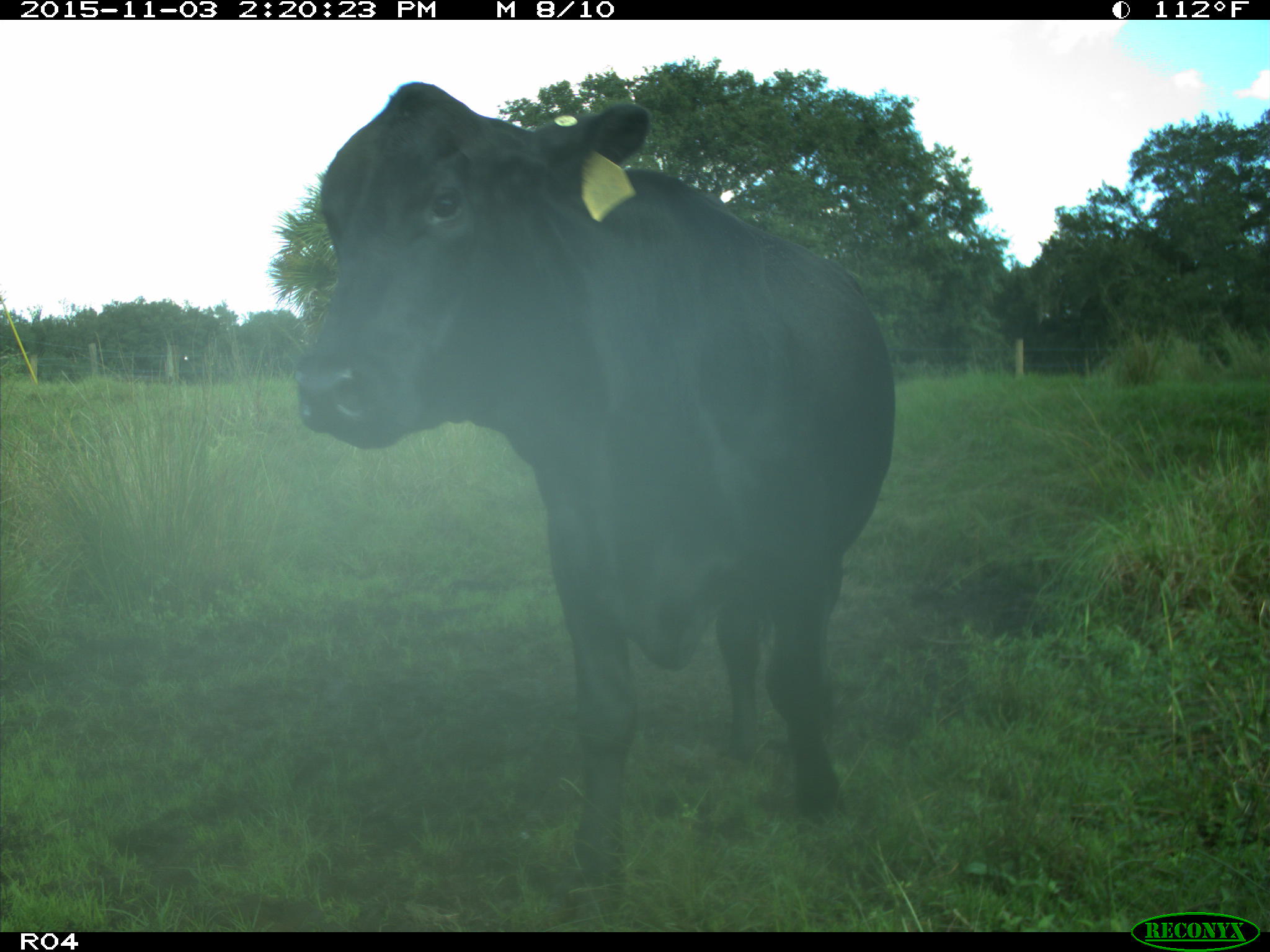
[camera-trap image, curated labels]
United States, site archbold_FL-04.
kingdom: Animalia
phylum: Chordata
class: Mammalia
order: Artiodactyla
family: Bovidae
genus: Bos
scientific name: Bos taurus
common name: domestic cow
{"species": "Bos taurus (domestic cow)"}